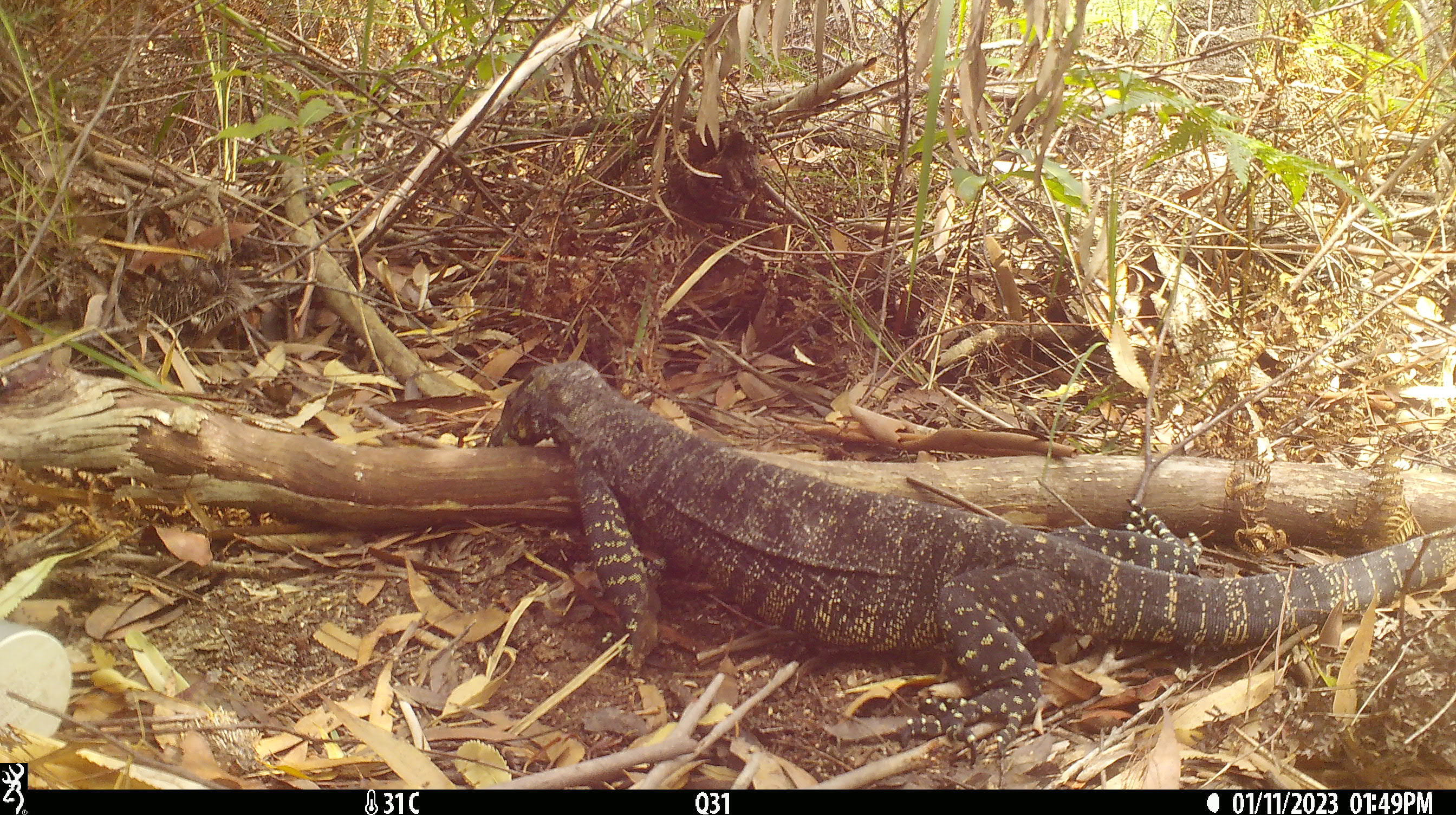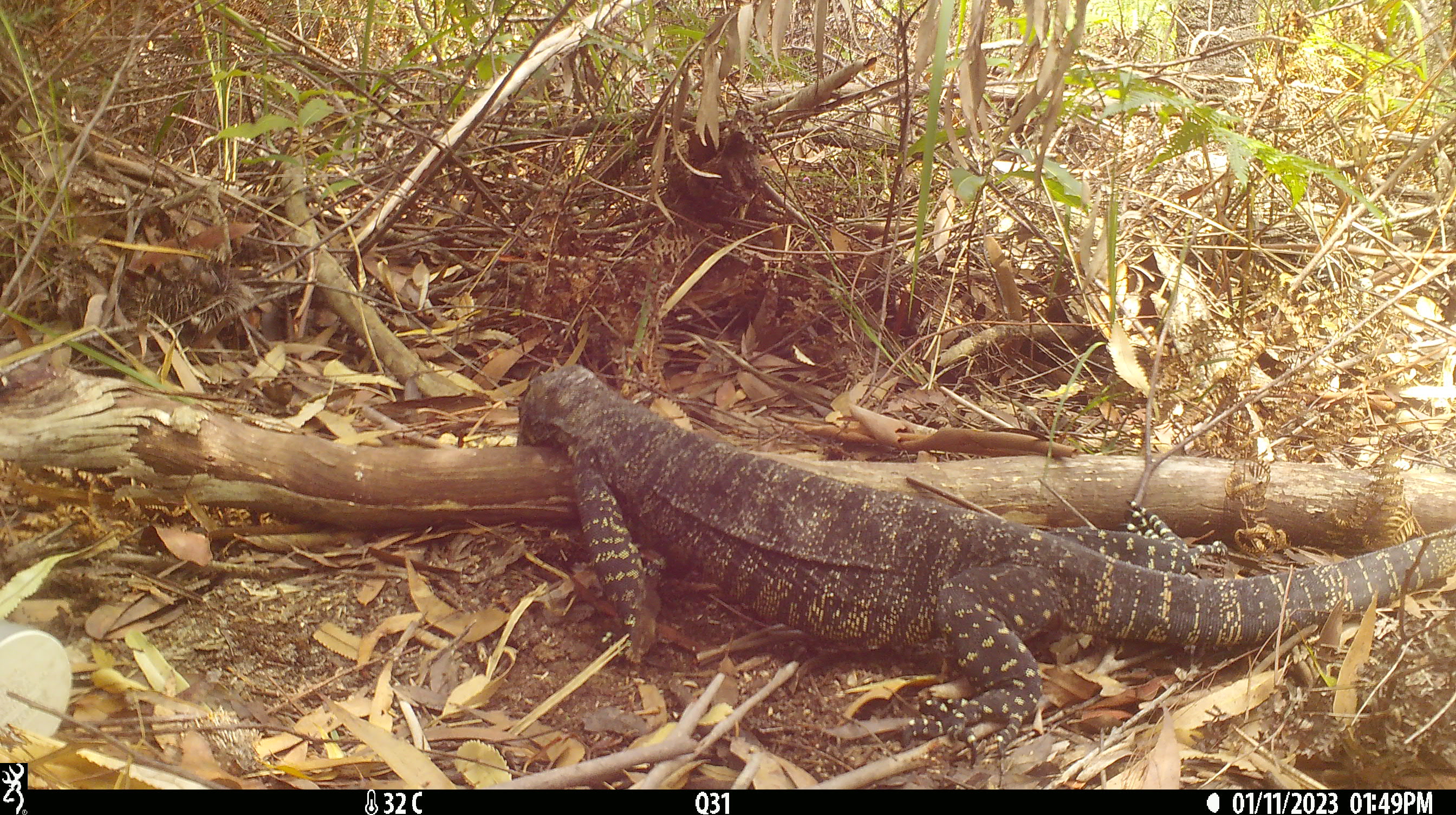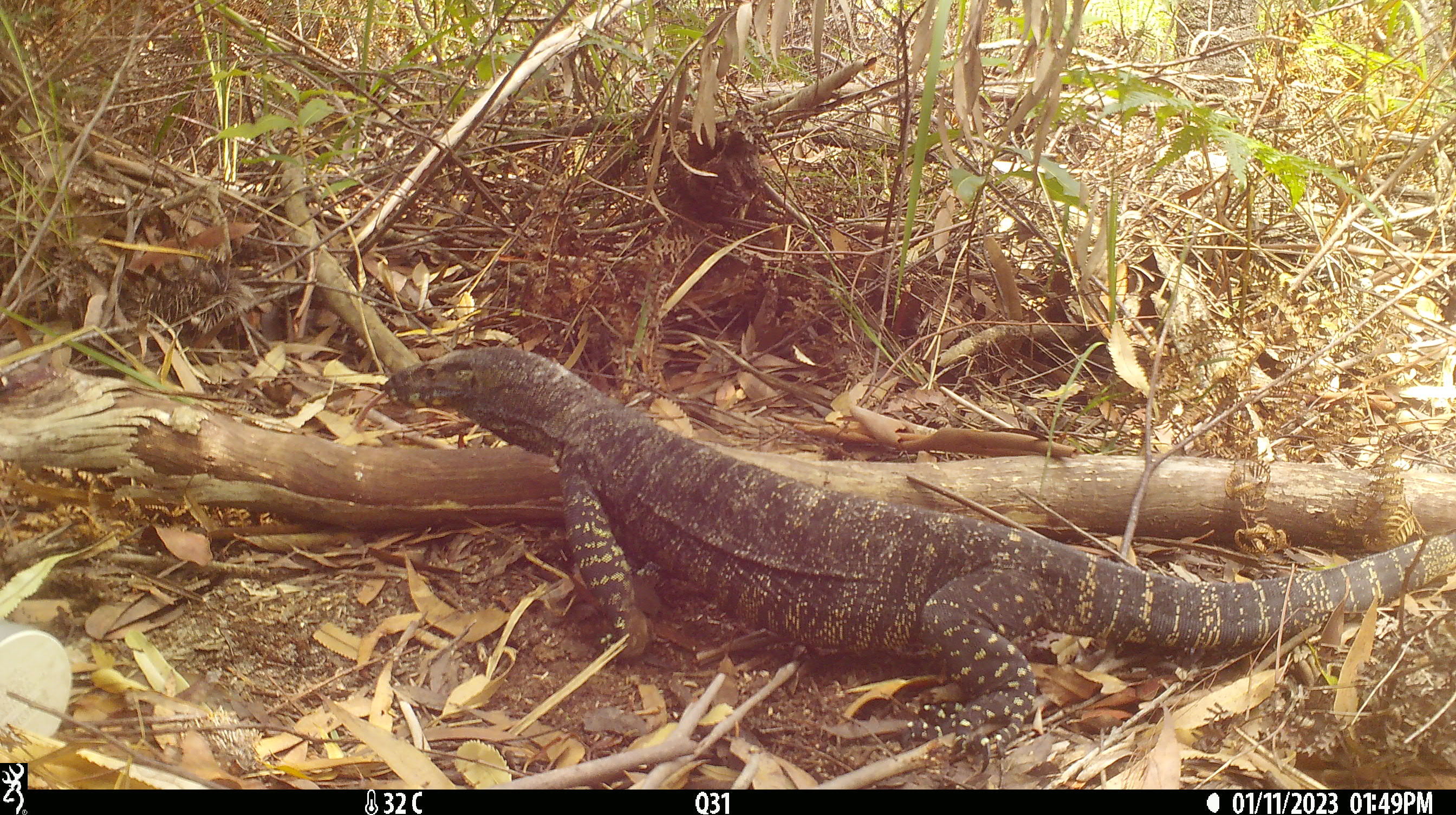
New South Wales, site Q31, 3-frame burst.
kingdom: Animalia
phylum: Chordata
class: Reptilia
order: Squamata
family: Varanidae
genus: Varanus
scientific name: Varanus varius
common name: lace monitor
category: goanna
Goanna (lace monitor) (Varanus varius).